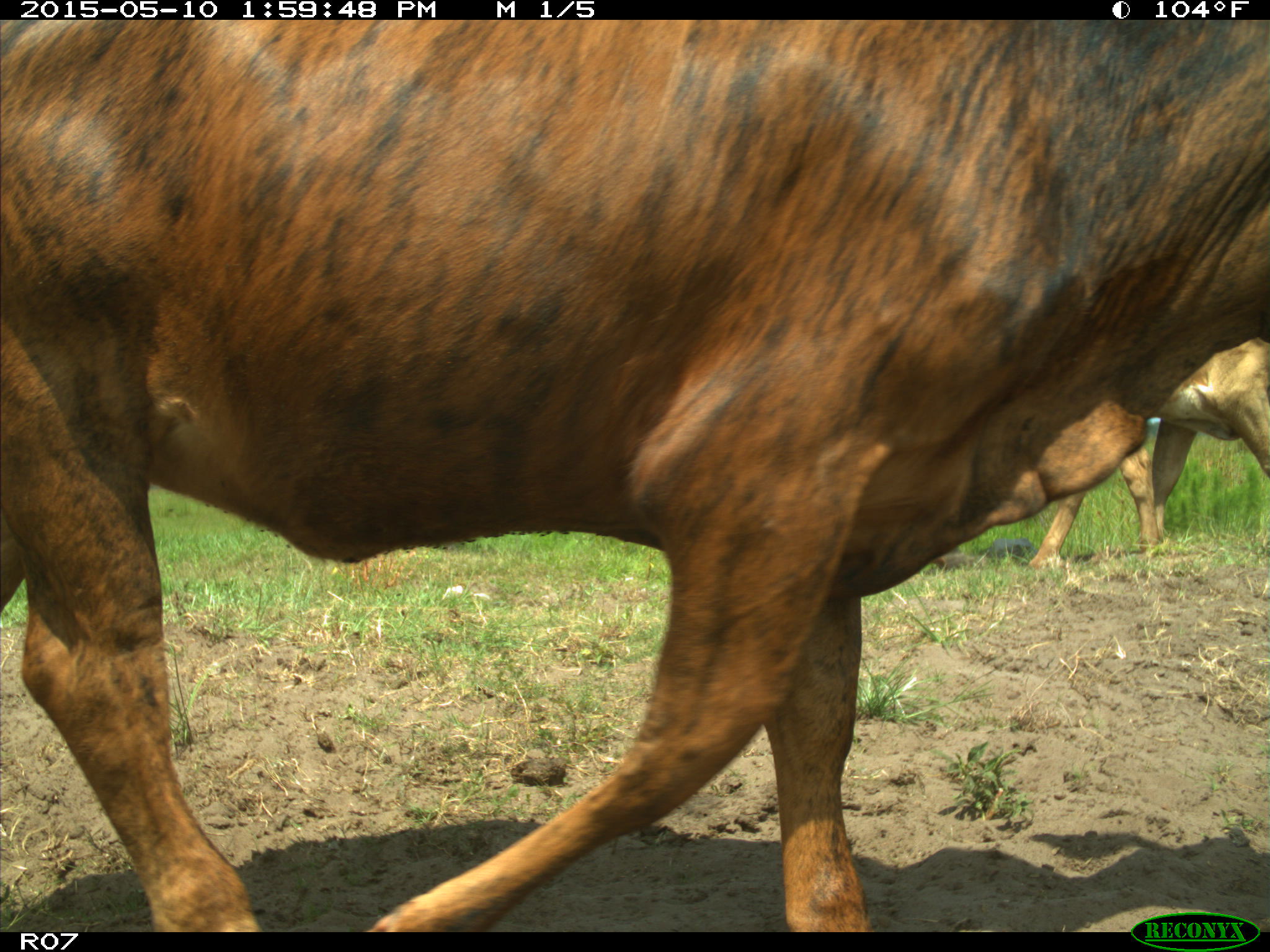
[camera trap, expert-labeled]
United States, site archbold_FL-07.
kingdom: Animalia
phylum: Chordata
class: Mammalia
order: Artiodactyla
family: Bovidae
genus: Bos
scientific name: Bos taurus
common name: domestic cow